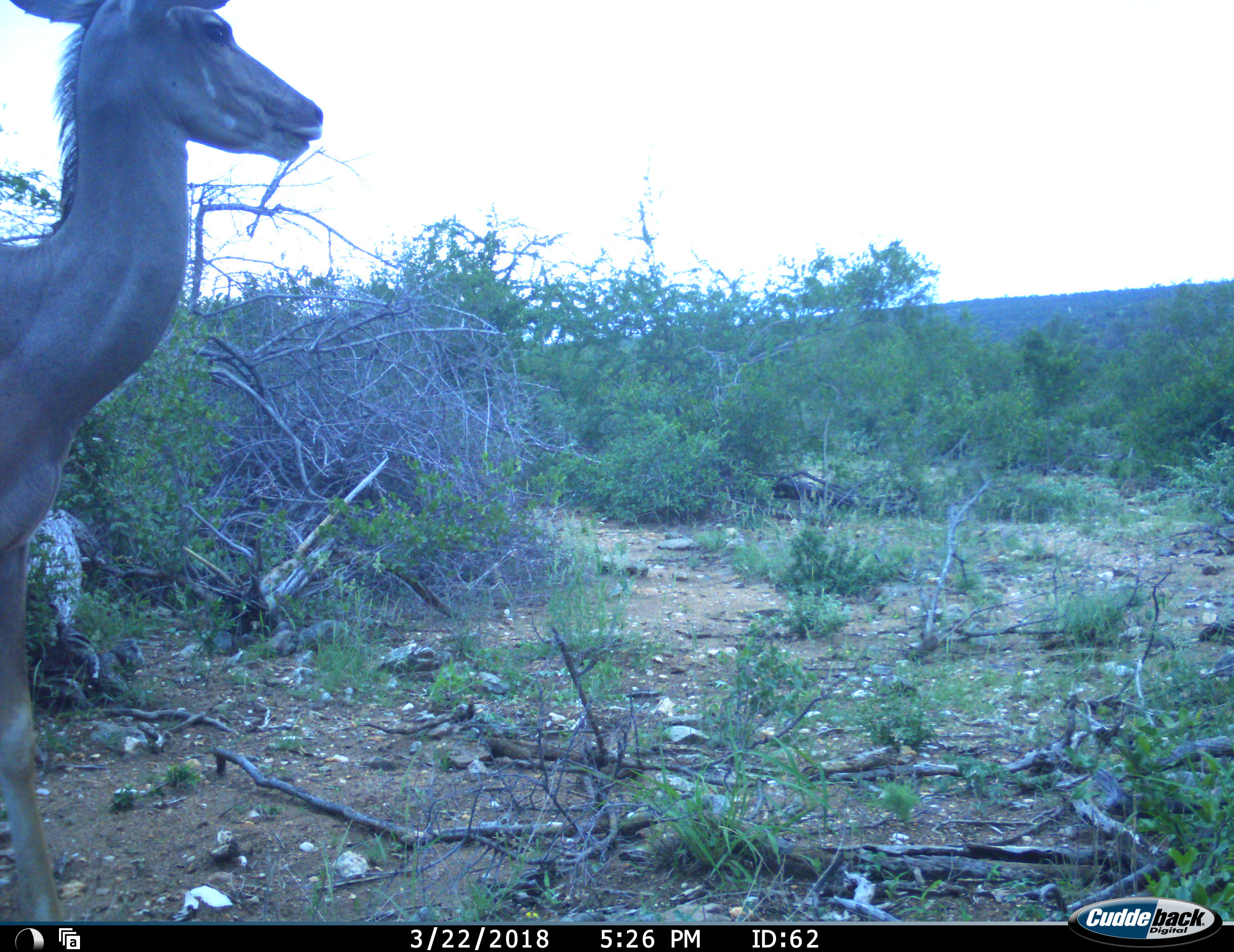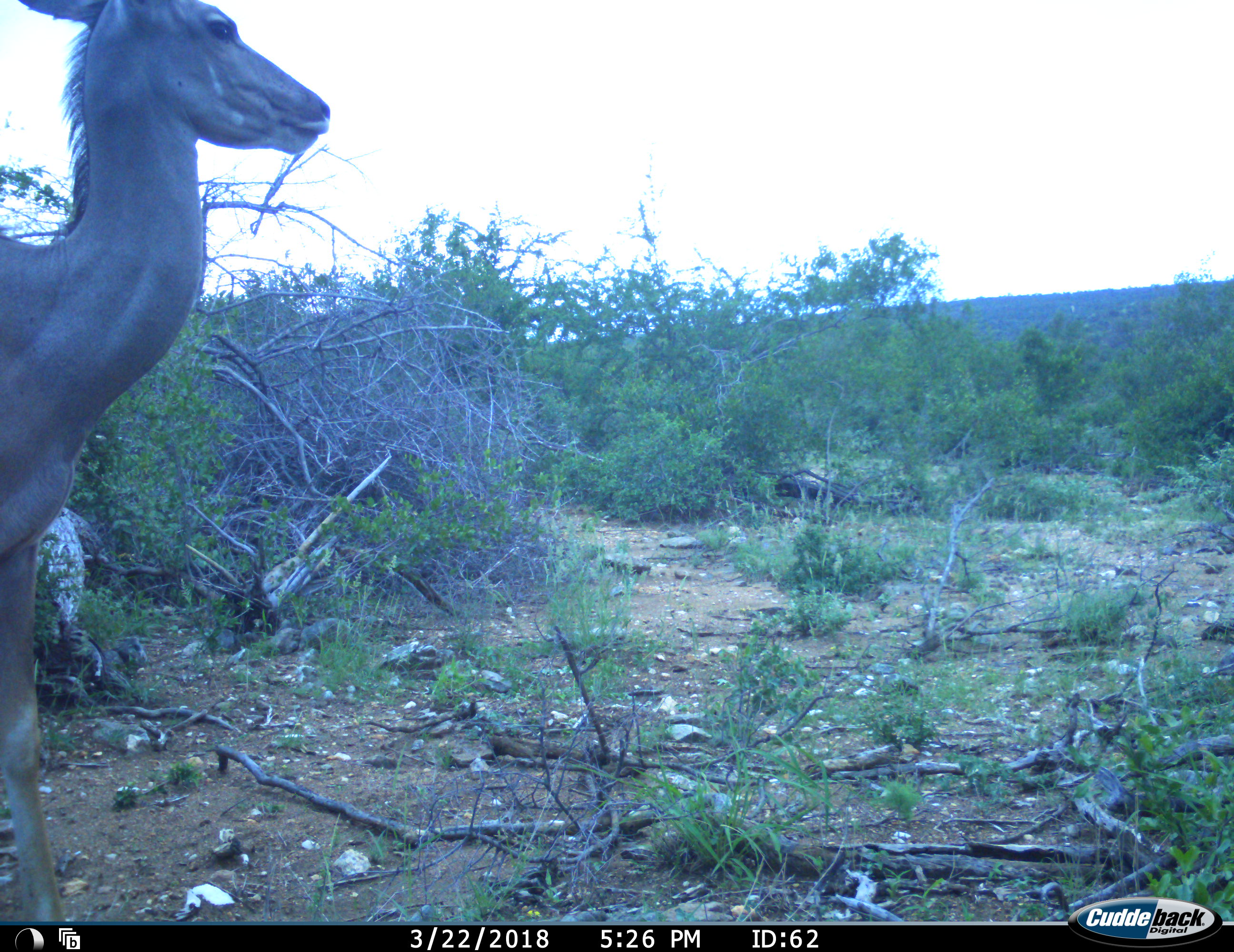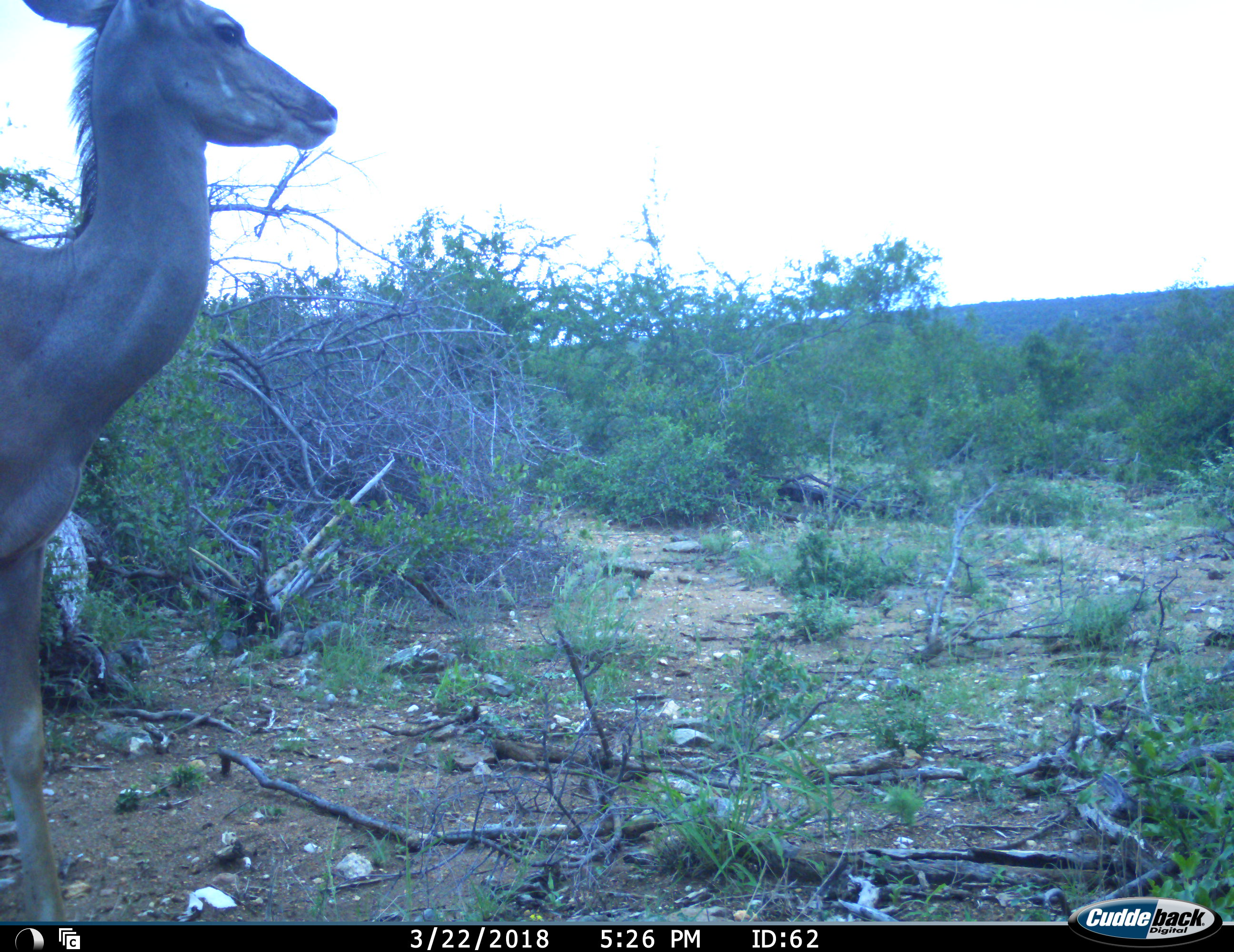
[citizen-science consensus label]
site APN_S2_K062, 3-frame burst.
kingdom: Animalia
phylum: Chordata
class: Mammalia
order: Artiodactyla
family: Bovidae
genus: Tragelaphus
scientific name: Tragelaphus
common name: kudu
Kudu (Tragelaphus), count 1. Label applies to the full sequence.